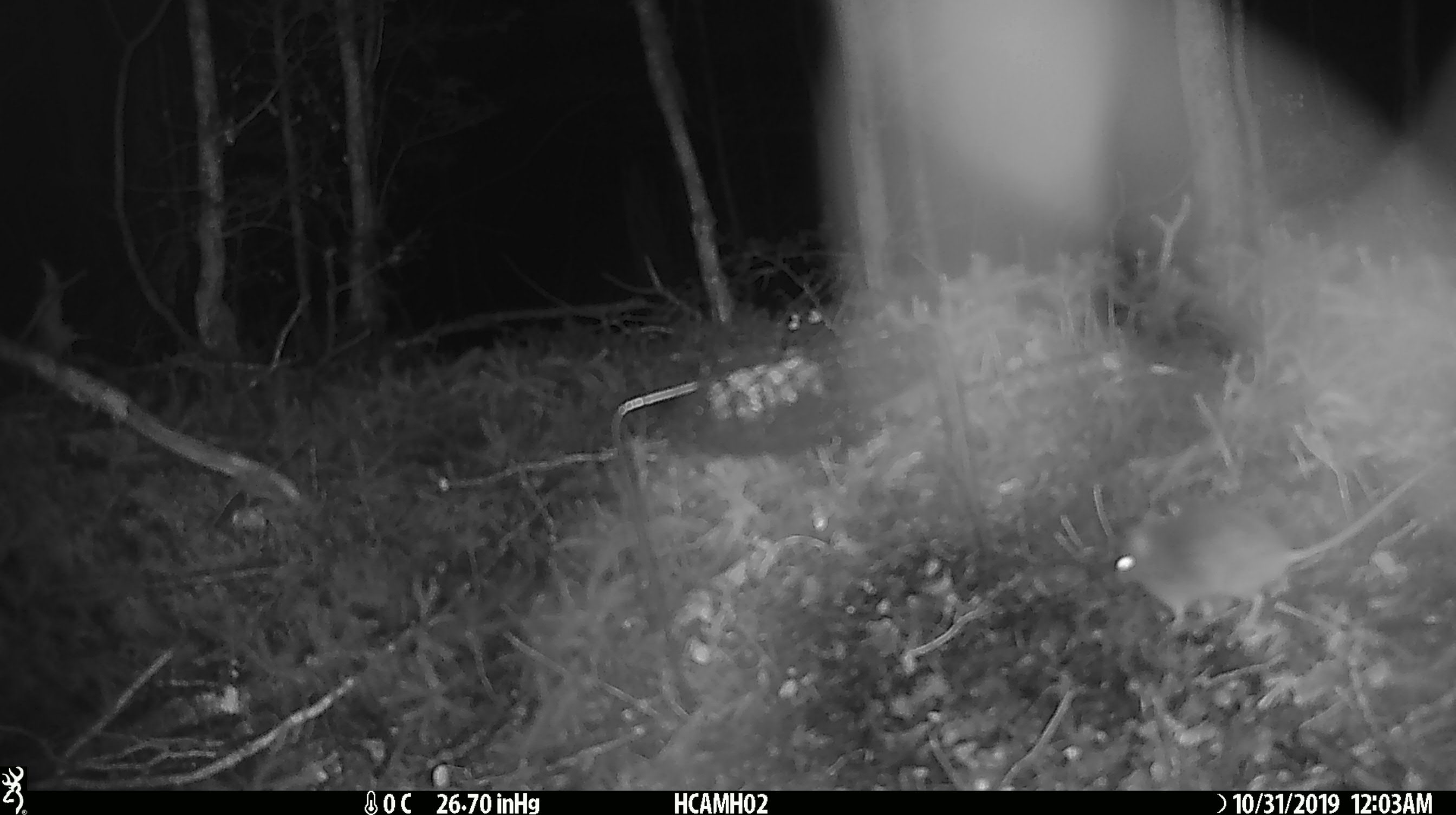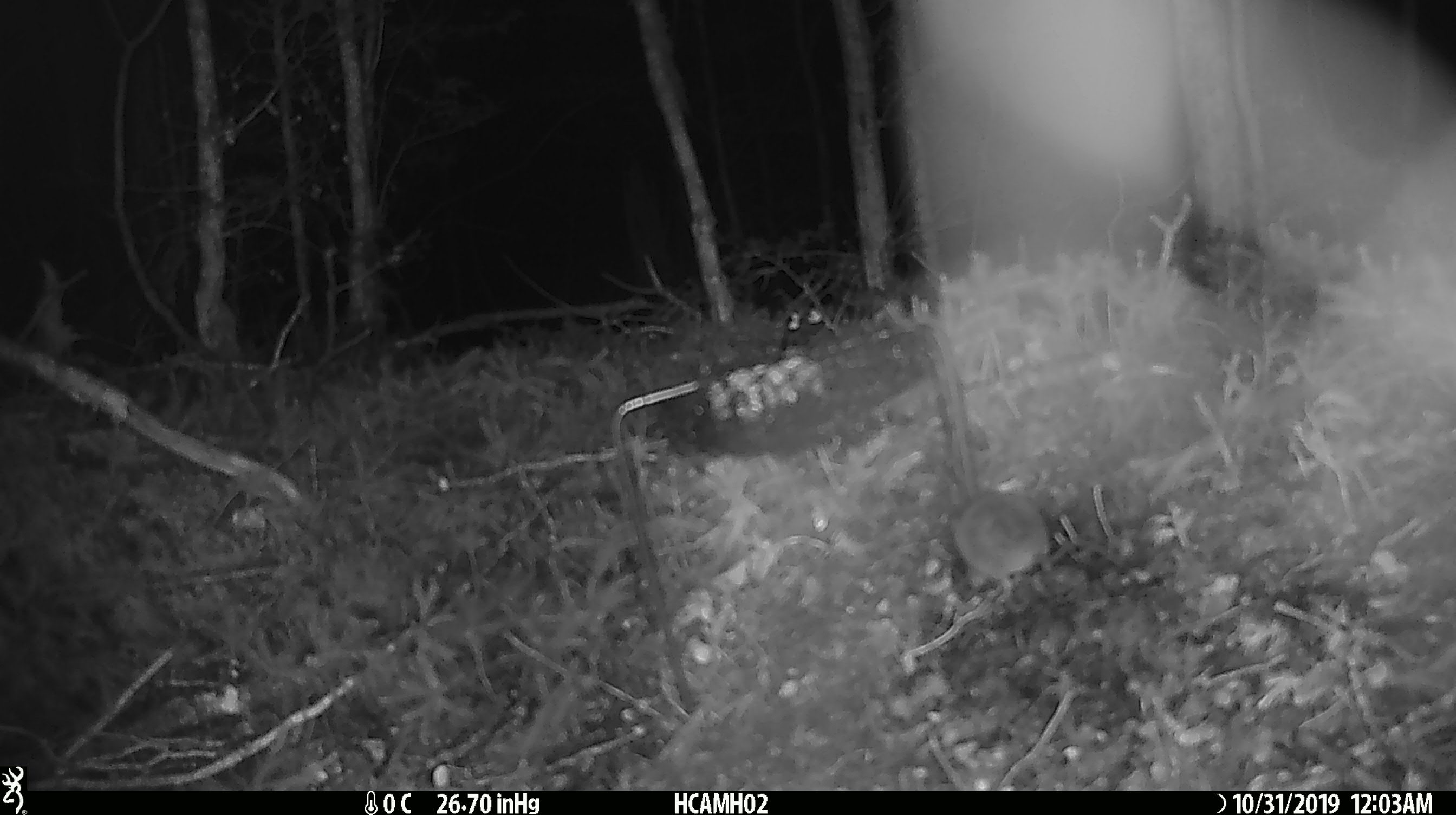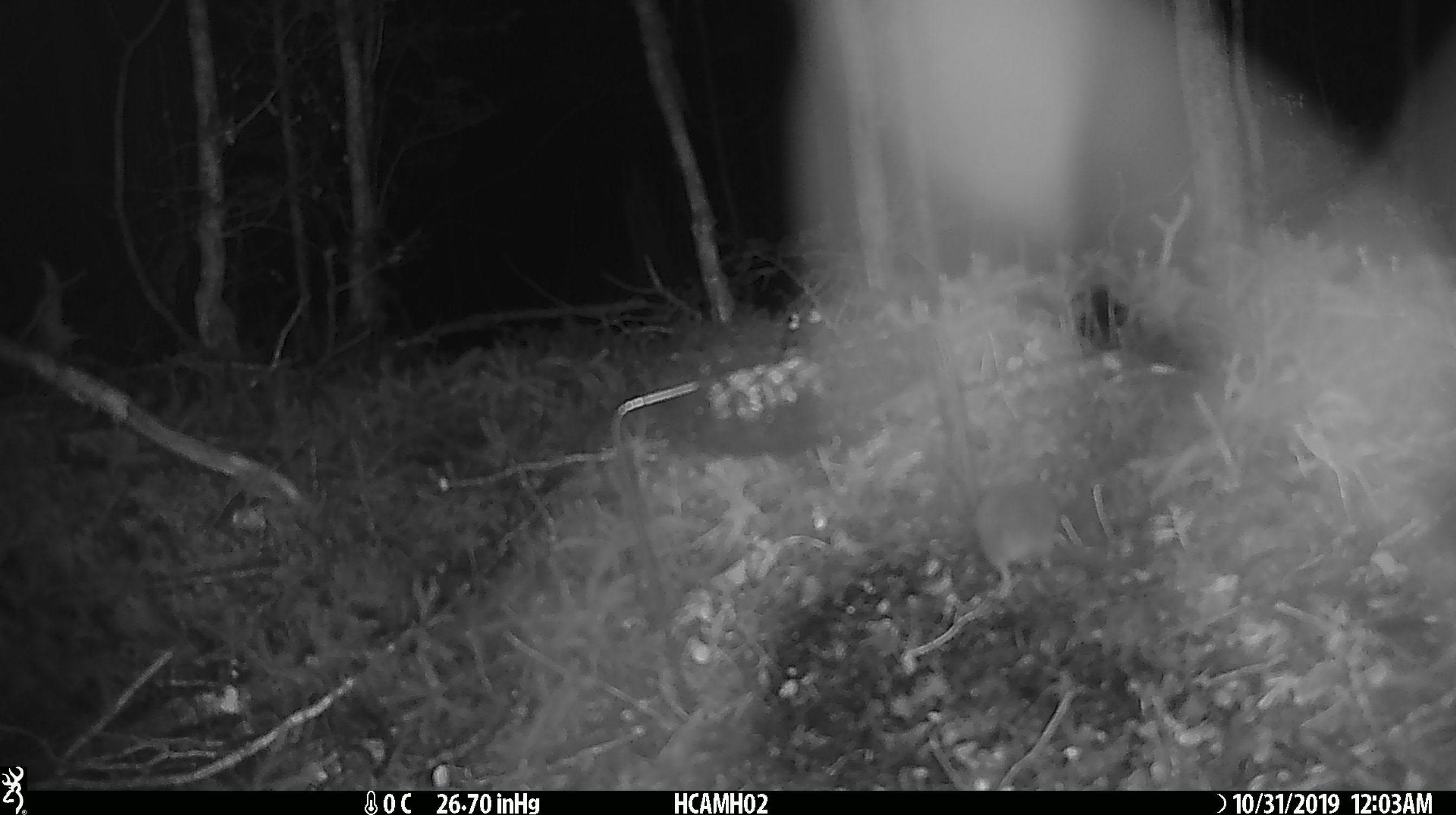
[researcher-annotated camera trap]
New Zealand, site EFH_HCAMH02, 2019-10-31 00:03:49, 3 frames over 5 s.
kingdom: Animalia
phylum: Chordata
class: Mammalia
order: Rodentia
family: Muridae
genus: Mus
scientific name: Mus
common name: mouse